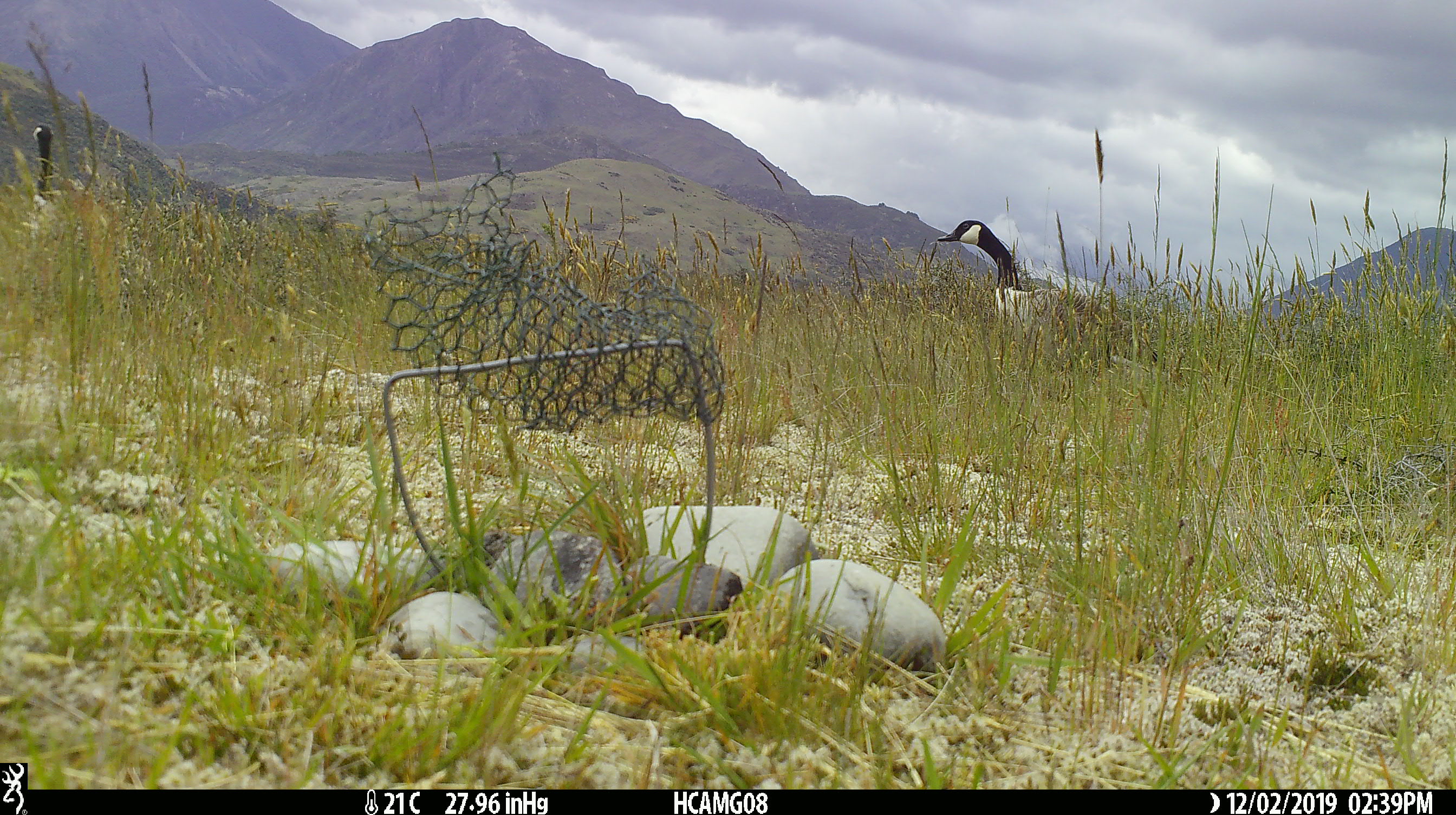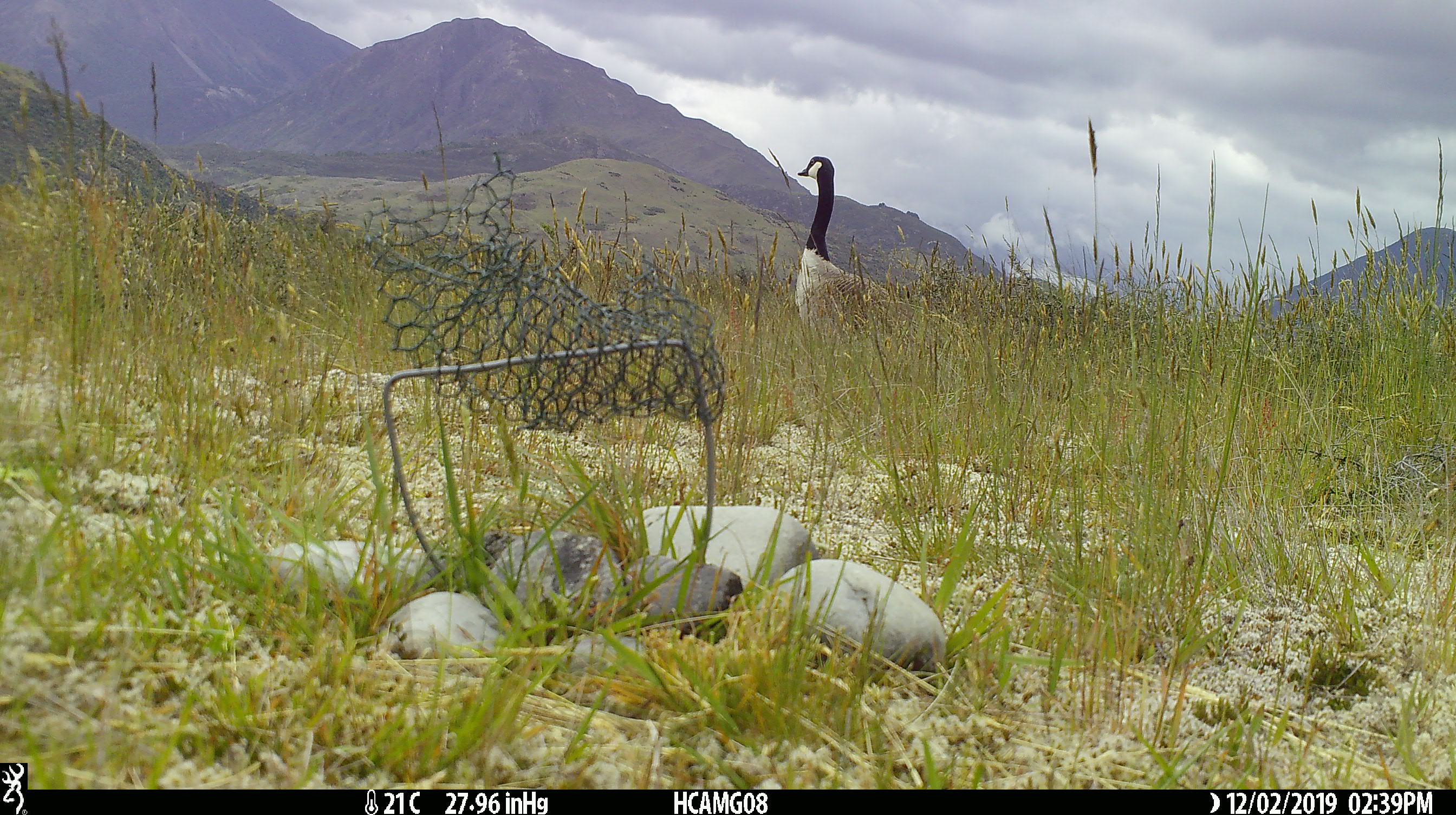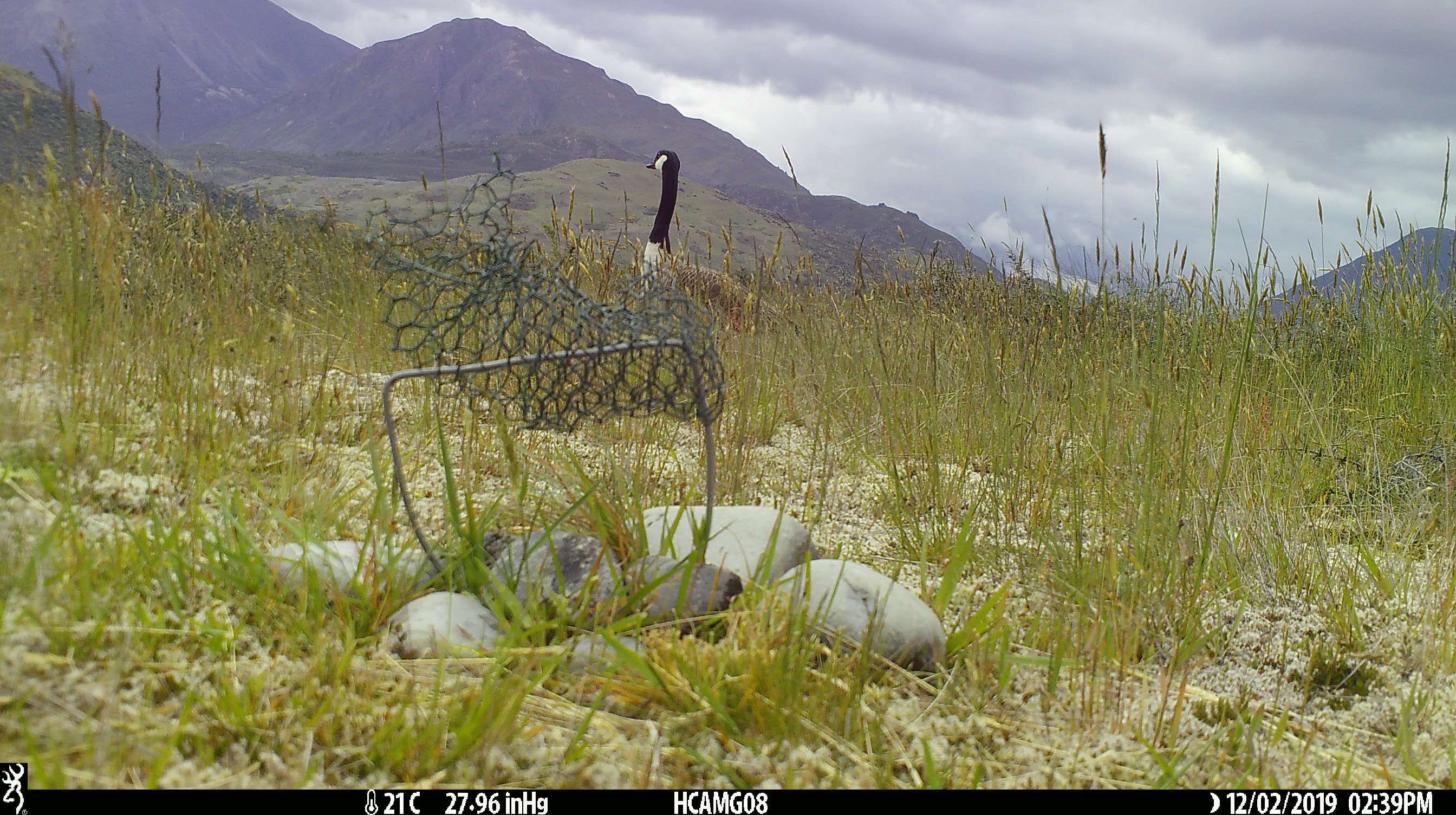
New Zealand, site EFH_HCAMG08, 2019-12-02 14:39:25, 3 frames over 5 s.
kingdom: Animalia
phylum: Chordata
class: Aves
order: Anseriformes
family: Anatidae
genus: Branta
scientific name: Branta canadensis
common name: canada goose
Canada goose (Branta canadensis).